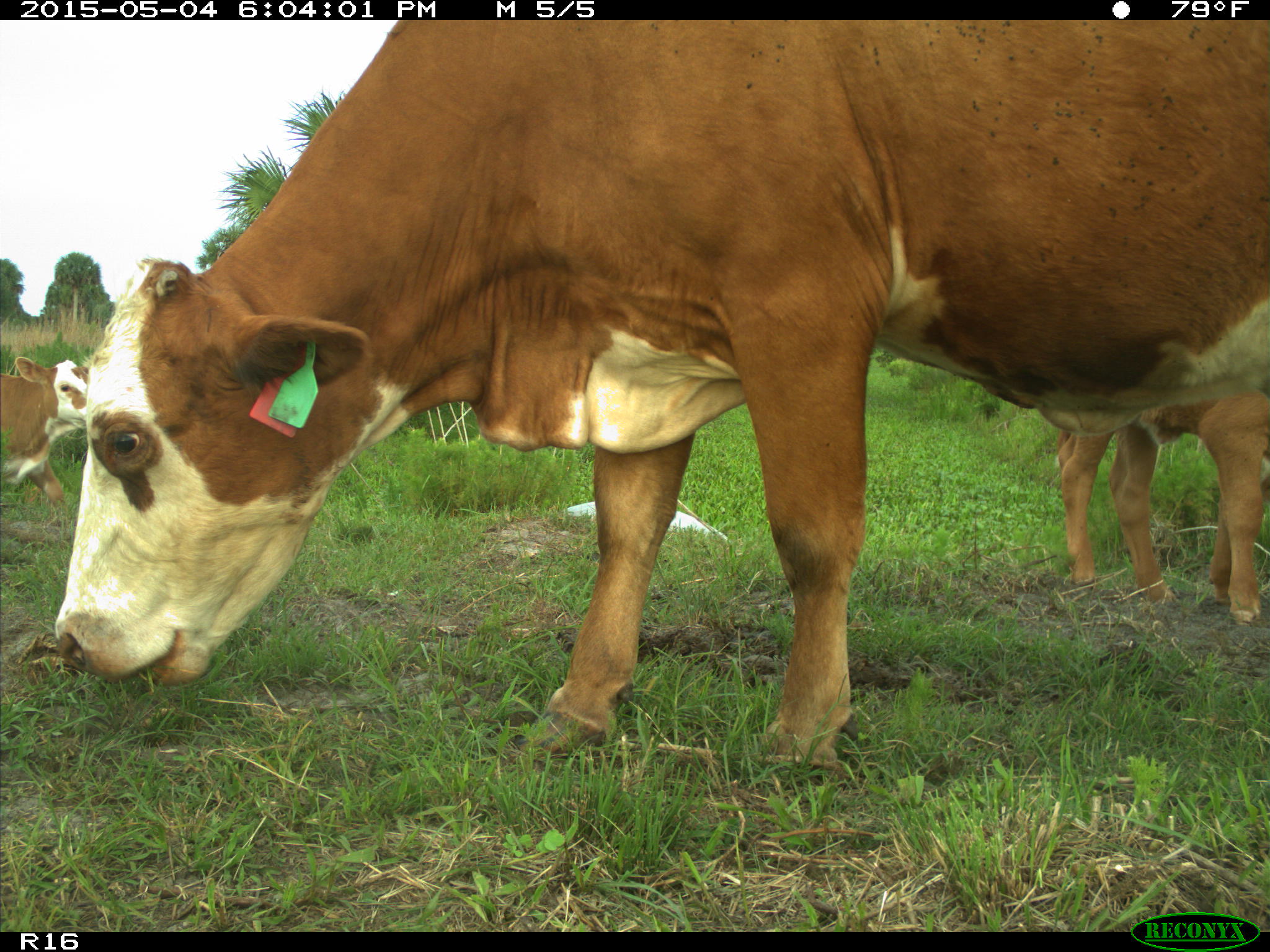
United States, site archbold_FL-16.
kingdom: Animalia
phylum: Chordata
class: Mammalia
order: Artiodactyla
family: Bovidae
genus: Bos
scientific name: Bos taurus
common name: domestic cow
Bos taurus (domestic cow).